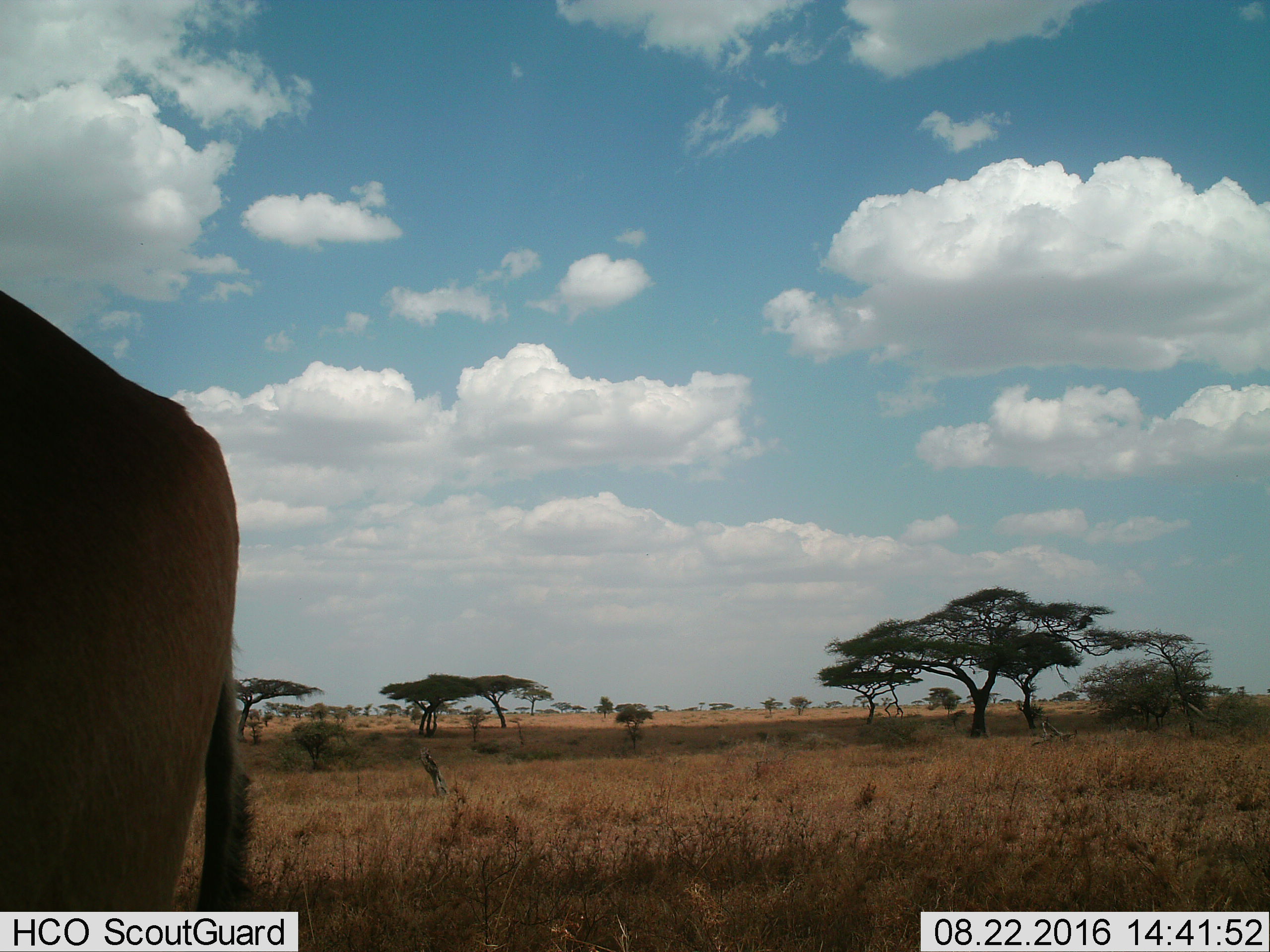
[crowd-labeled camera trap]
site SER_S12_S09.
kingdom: Animalia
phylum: Chordata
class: Mammalia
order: Artiodactyla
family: Bovidae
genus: Alcelaphus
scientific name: Alcelaphus buselaphus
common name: hartebeest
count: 1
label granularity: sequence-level